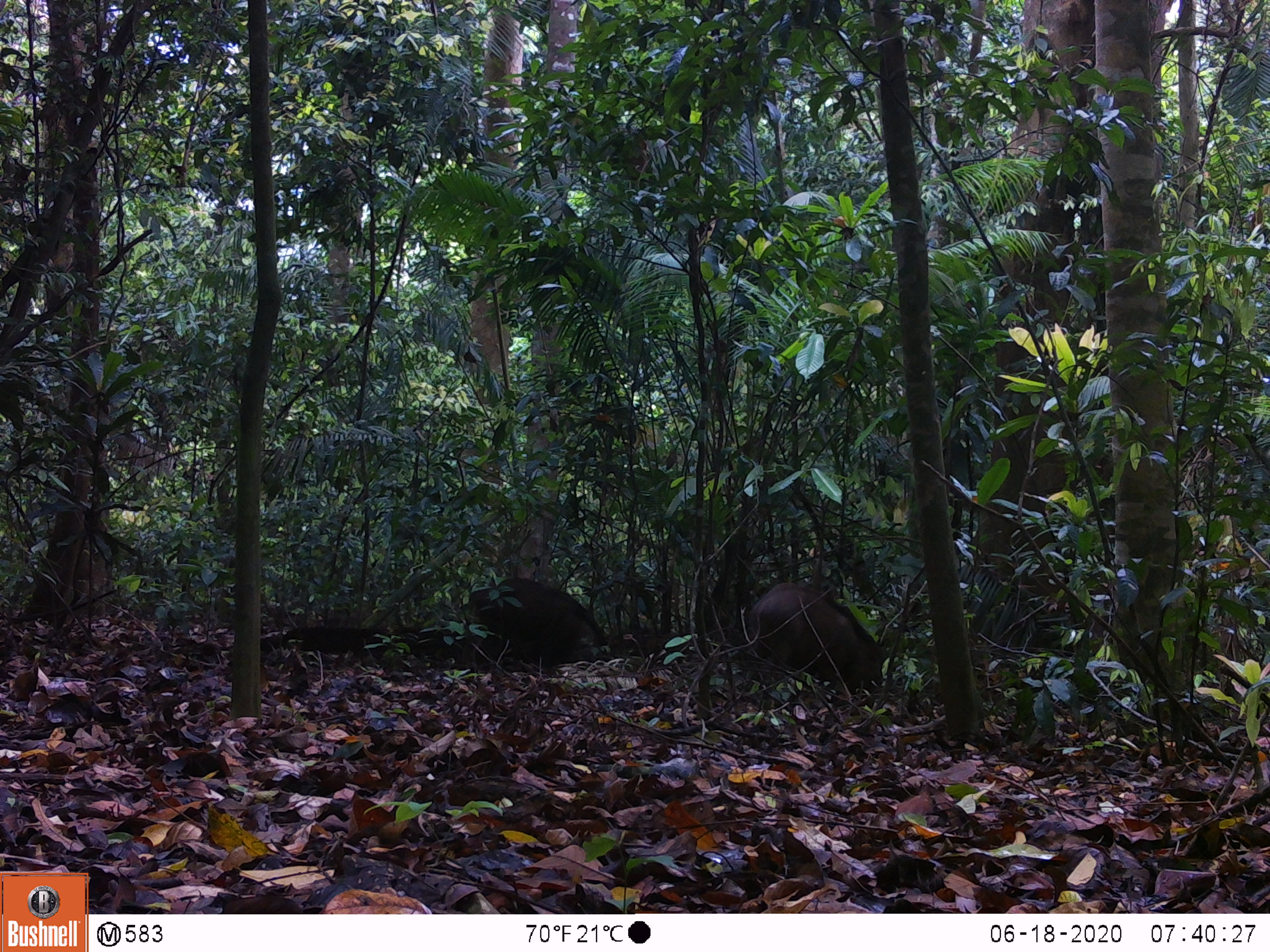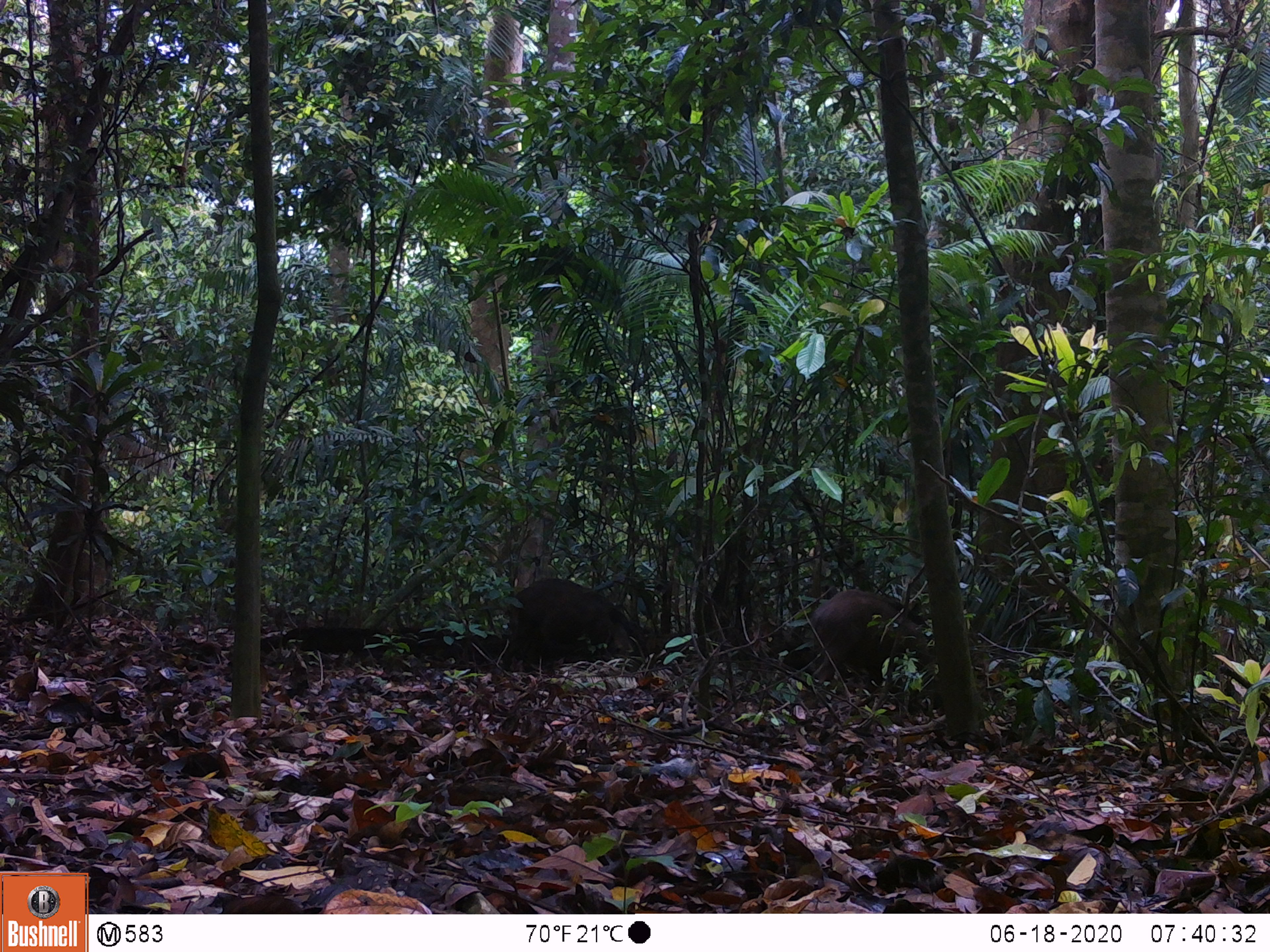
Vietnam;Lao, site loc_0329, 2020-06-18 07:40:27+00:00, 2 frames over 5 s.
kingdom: Animalia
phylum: Chordata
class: Mammalia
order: Artiodactyla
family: Suidae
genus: Sus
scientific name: Sus scrofa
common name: eurasian wild pig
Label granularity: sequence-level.